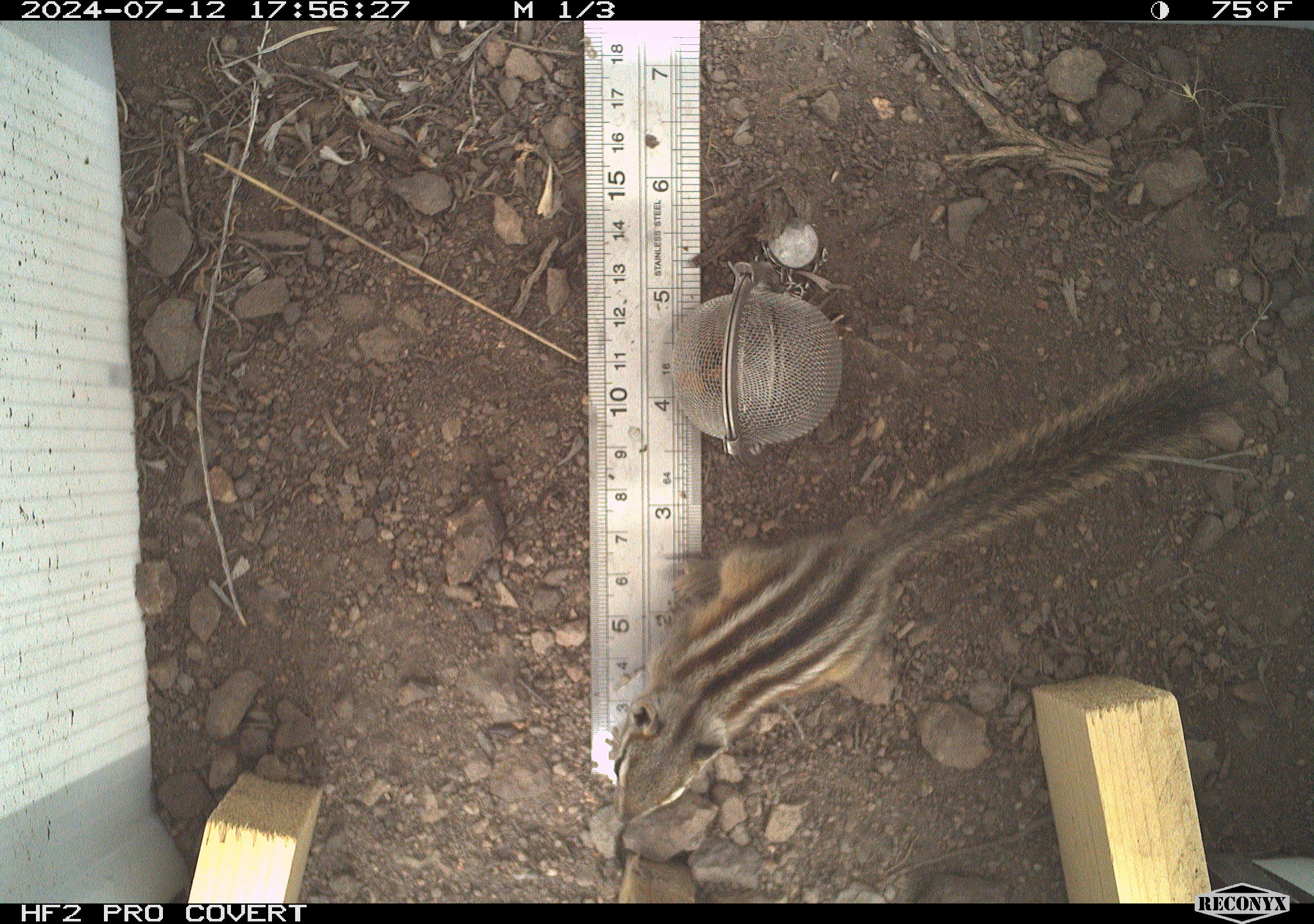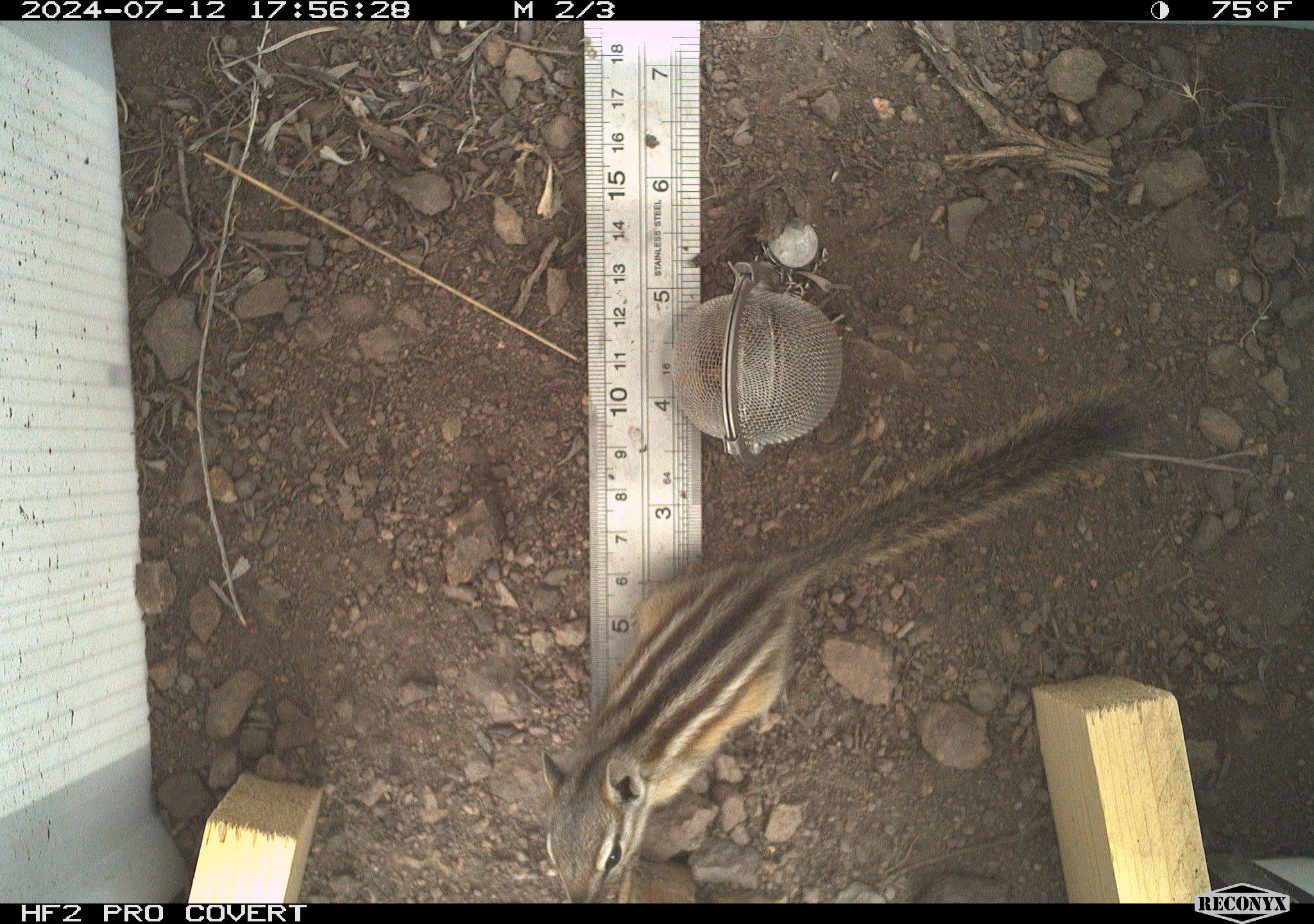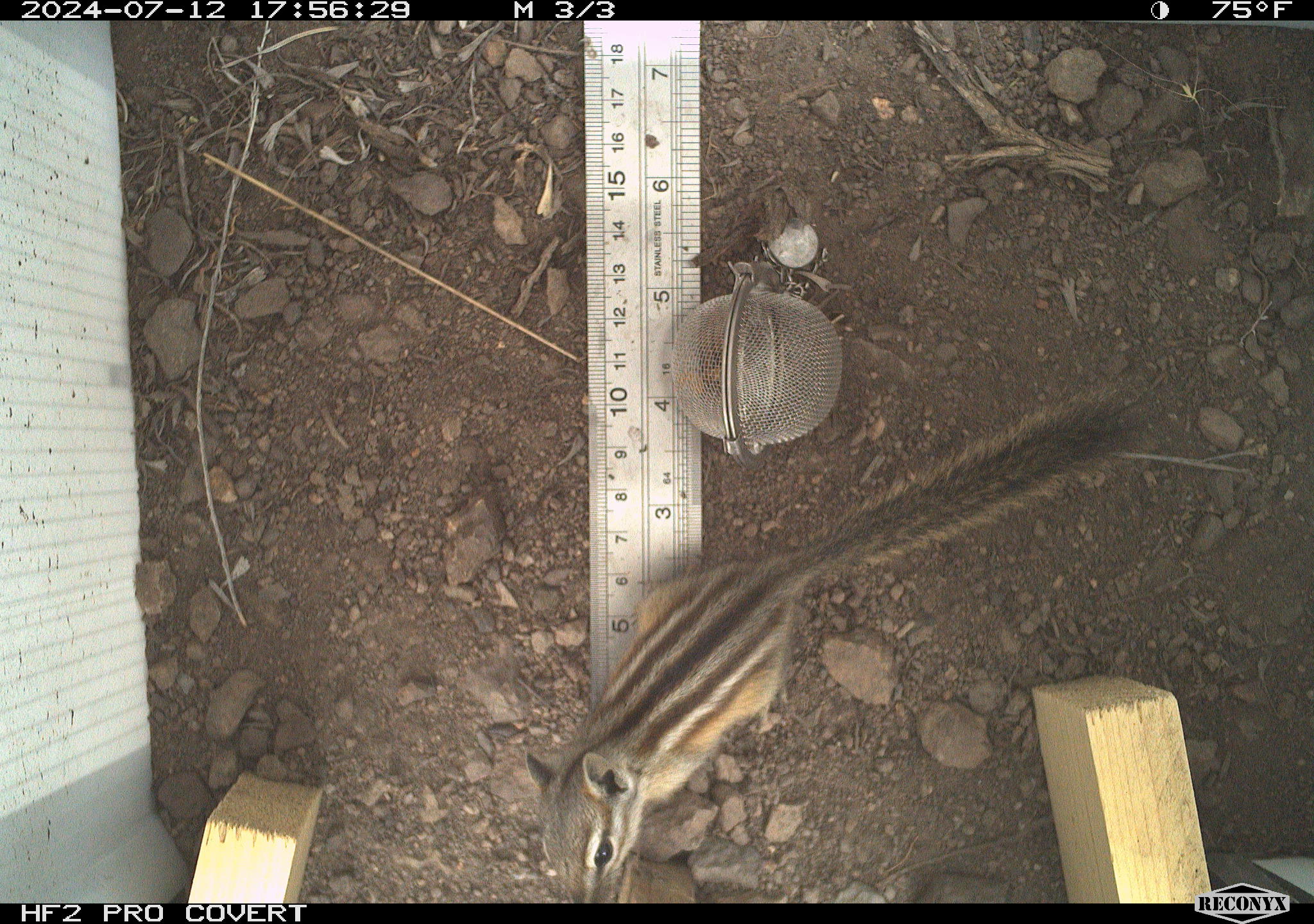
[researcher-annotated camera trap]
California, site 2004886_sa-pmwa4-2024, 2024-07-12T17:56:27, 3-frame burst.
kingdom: Animalia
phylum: Chordata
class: Mammalia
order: Rodentia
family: Sciuridae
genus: Neotamias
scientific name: Neotamias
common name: western chipmunks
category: neotamias species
Neotamias species (western chipmunks) (Neotamias).